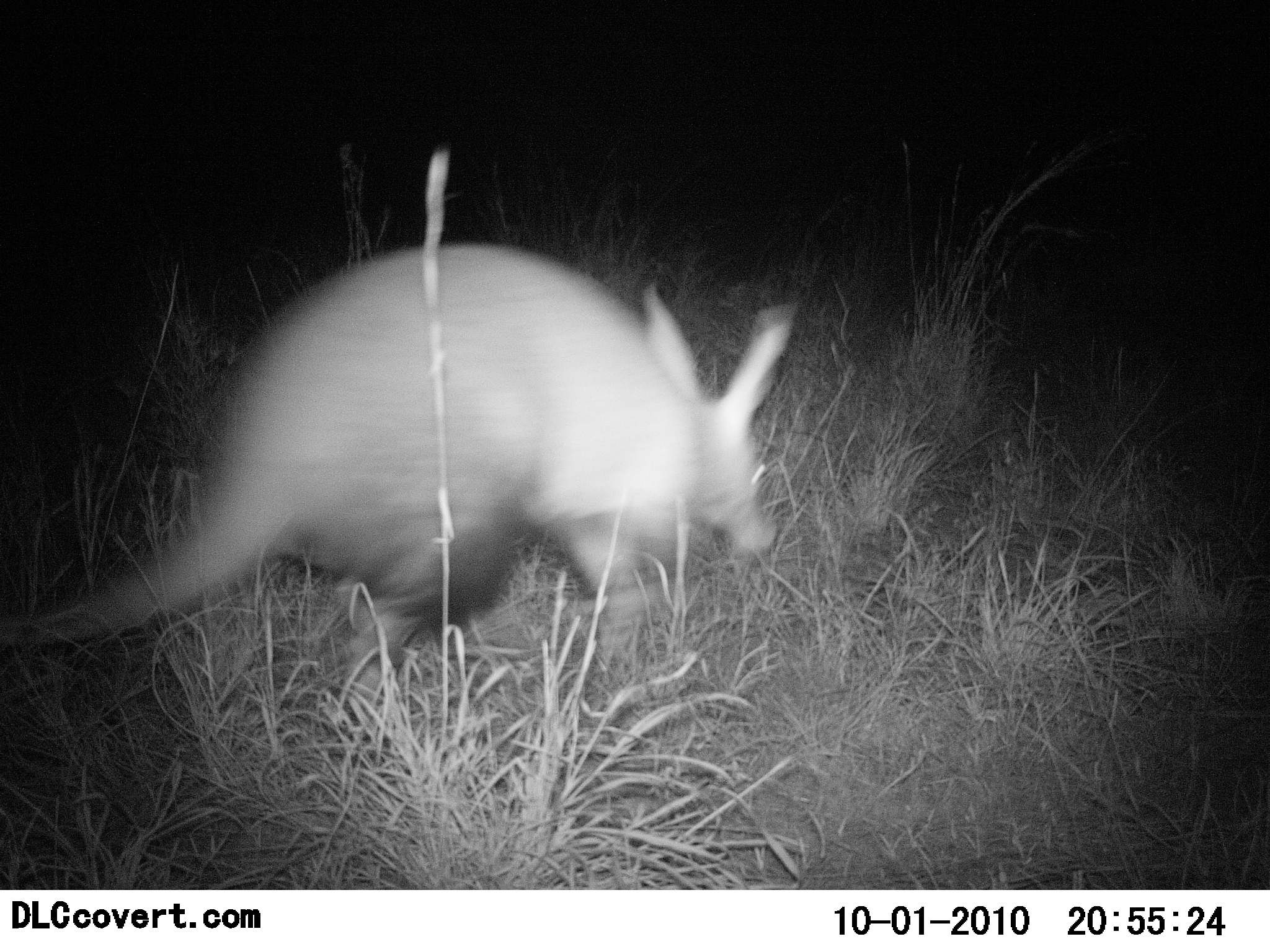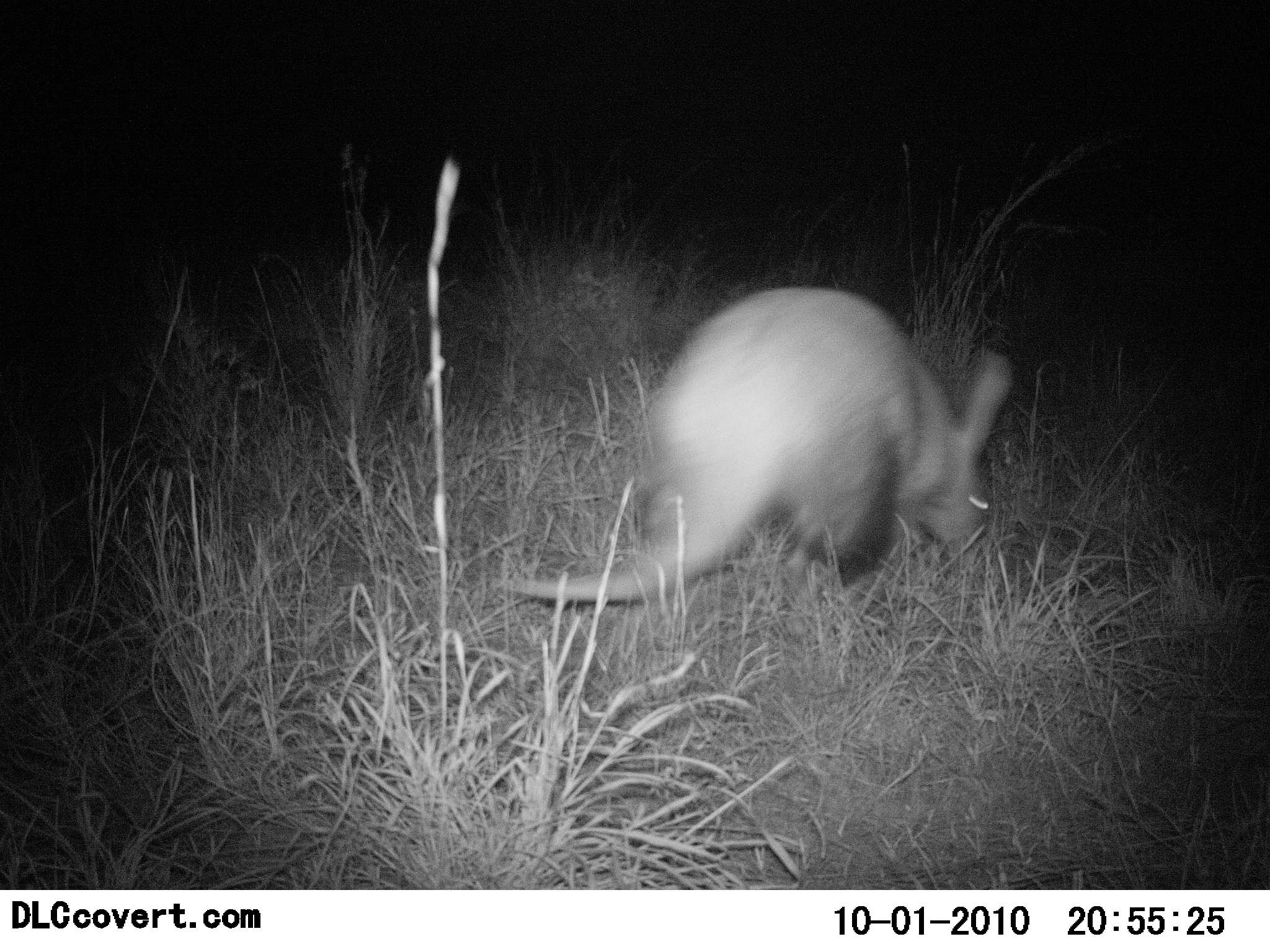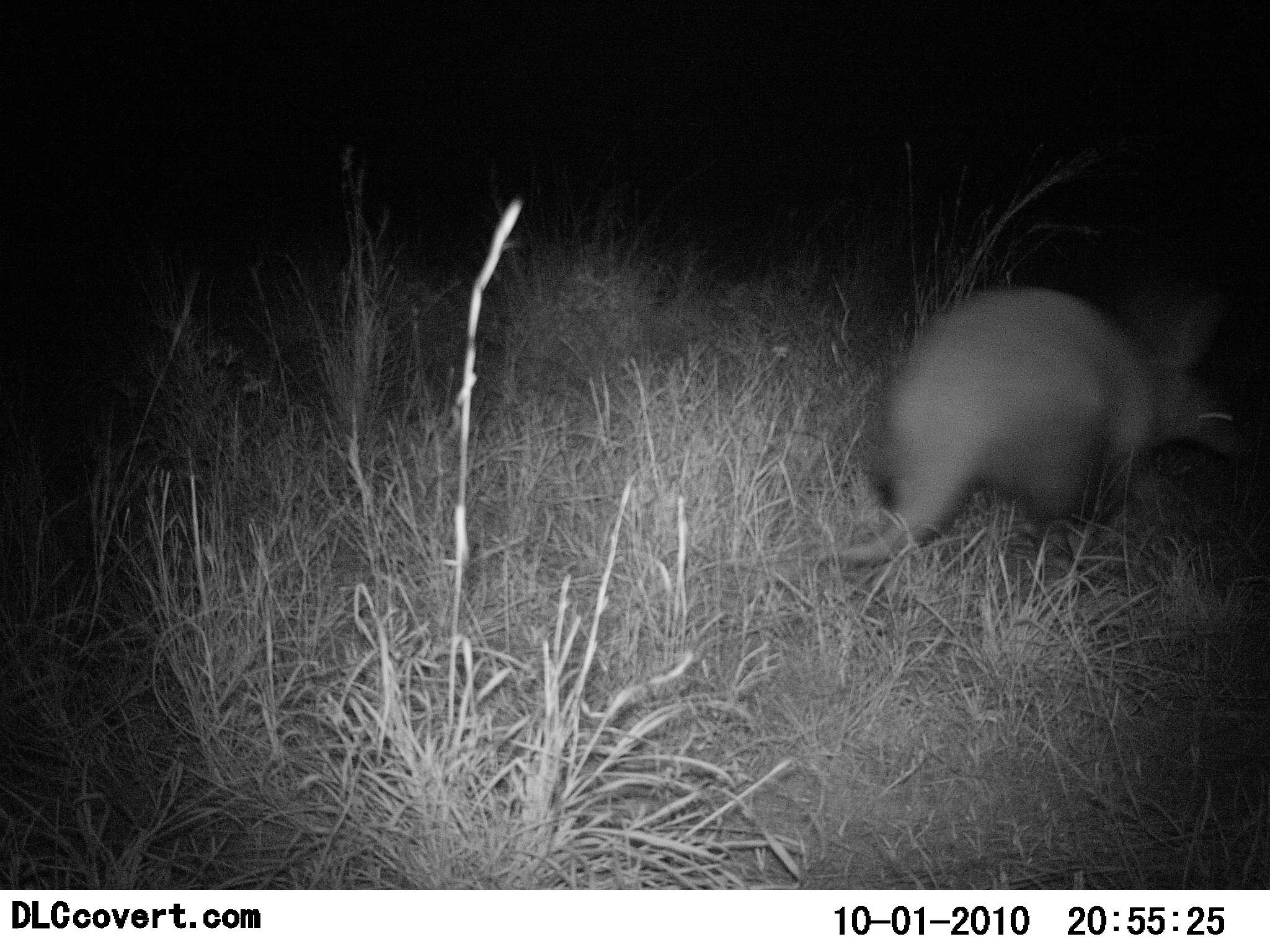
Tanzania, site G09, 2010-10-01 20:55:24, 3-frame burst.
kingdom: Animalia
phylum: Chordata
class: Mammalia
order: Tubulidentata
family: Orycteropodidae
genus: Orycteropus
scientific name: Orycteropus afer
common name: aardvark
Aardvark (Orycteropus afer), count 1. Behavior (volunteer vote fractions): standing 6%, resting 0%, moving 88%, interacting 0%. Young present (vote fraction): 0%. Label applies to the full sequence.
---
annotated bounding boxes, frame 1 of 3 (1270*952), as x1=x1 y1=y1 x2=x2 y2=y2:
animal: x1=0 y1=235 x2=798 y2=765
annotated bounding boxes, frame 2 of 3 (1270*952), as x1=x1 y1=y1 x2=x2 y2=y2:
animal: x1=486 y1=280 x2=1017 y2=609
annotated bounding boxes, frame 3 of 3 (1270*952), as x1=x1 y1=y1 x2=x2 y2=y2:
animal: x1=838 y1=285 x2=1253 y2=581